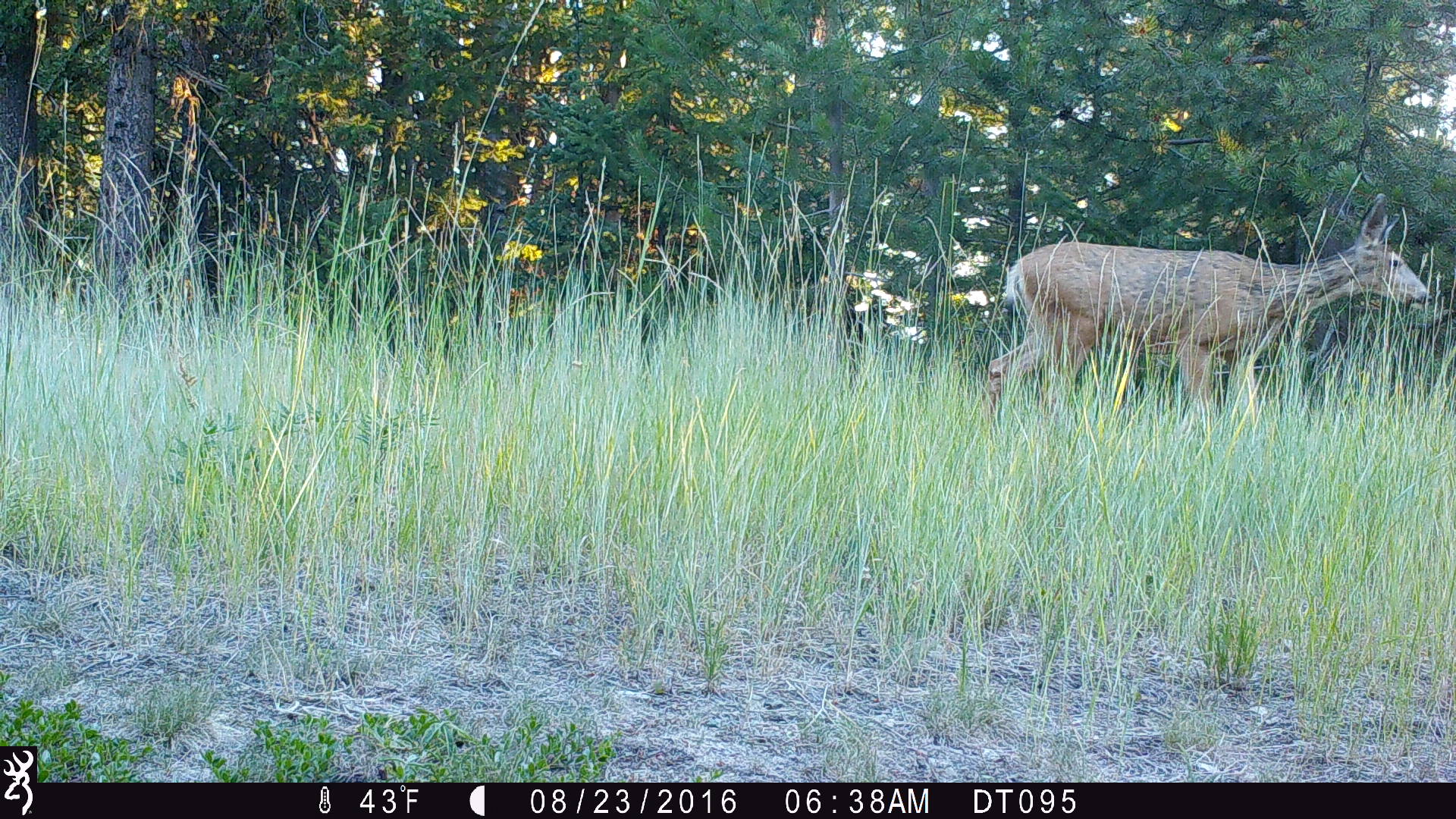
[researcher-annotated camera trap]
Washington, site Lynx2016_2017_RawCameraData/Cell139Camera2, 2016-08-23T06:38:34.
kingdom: Animalia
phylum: Chordata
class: Mammalia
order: Artiodactyla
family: Cervidae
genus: Odocoileus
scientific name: Odocoileus hemionus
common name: mule deer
Odocoileus hemionus (mule deer). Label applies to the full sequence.